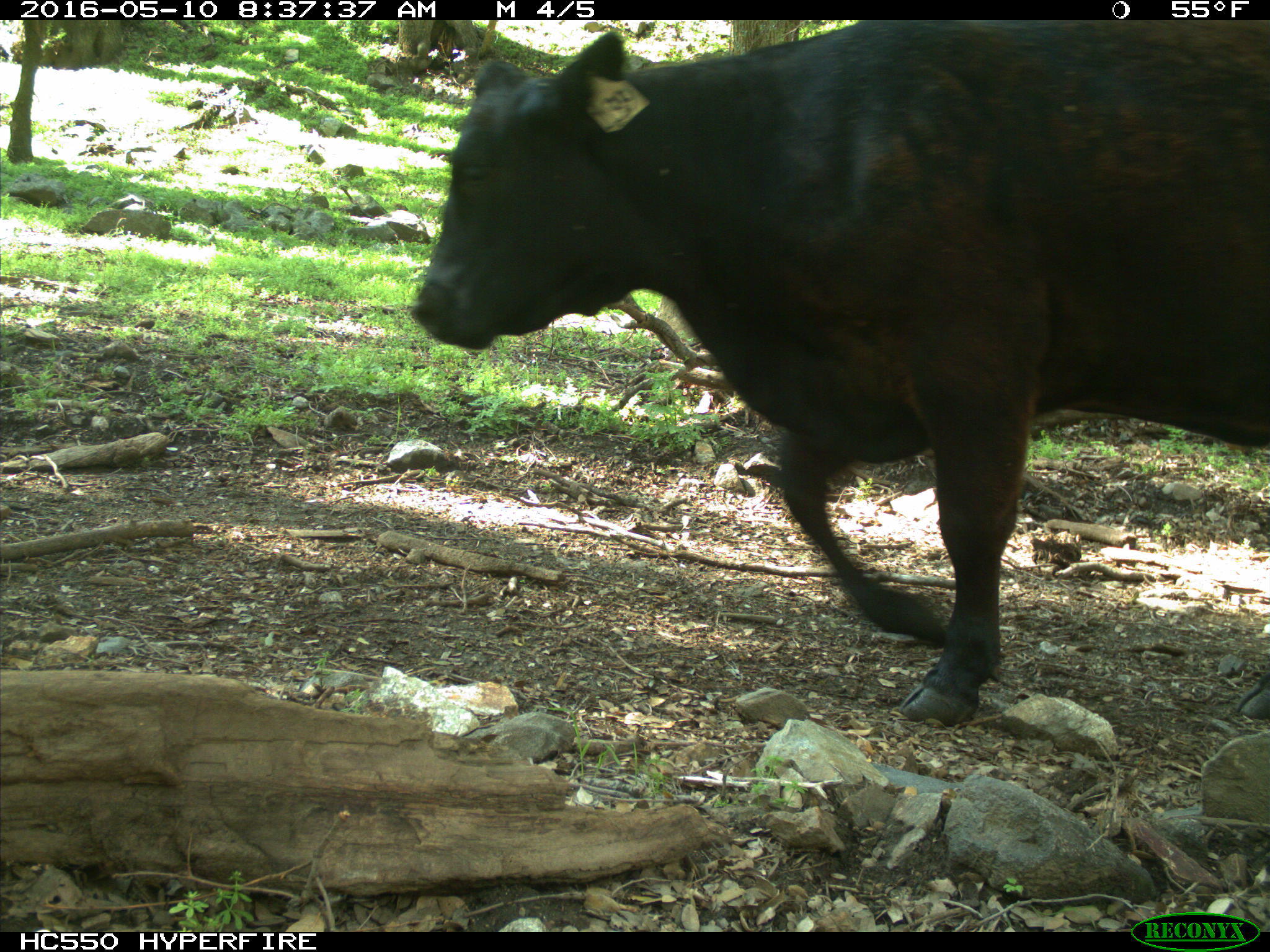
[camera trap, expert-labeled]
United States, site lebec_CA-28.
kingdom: Animalia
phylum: Chordata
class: Mammalia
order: Artiodactyla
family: Bovidae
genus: Bos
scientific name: Bos taurus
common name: domestic cow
Bos taurus (domestic cow).